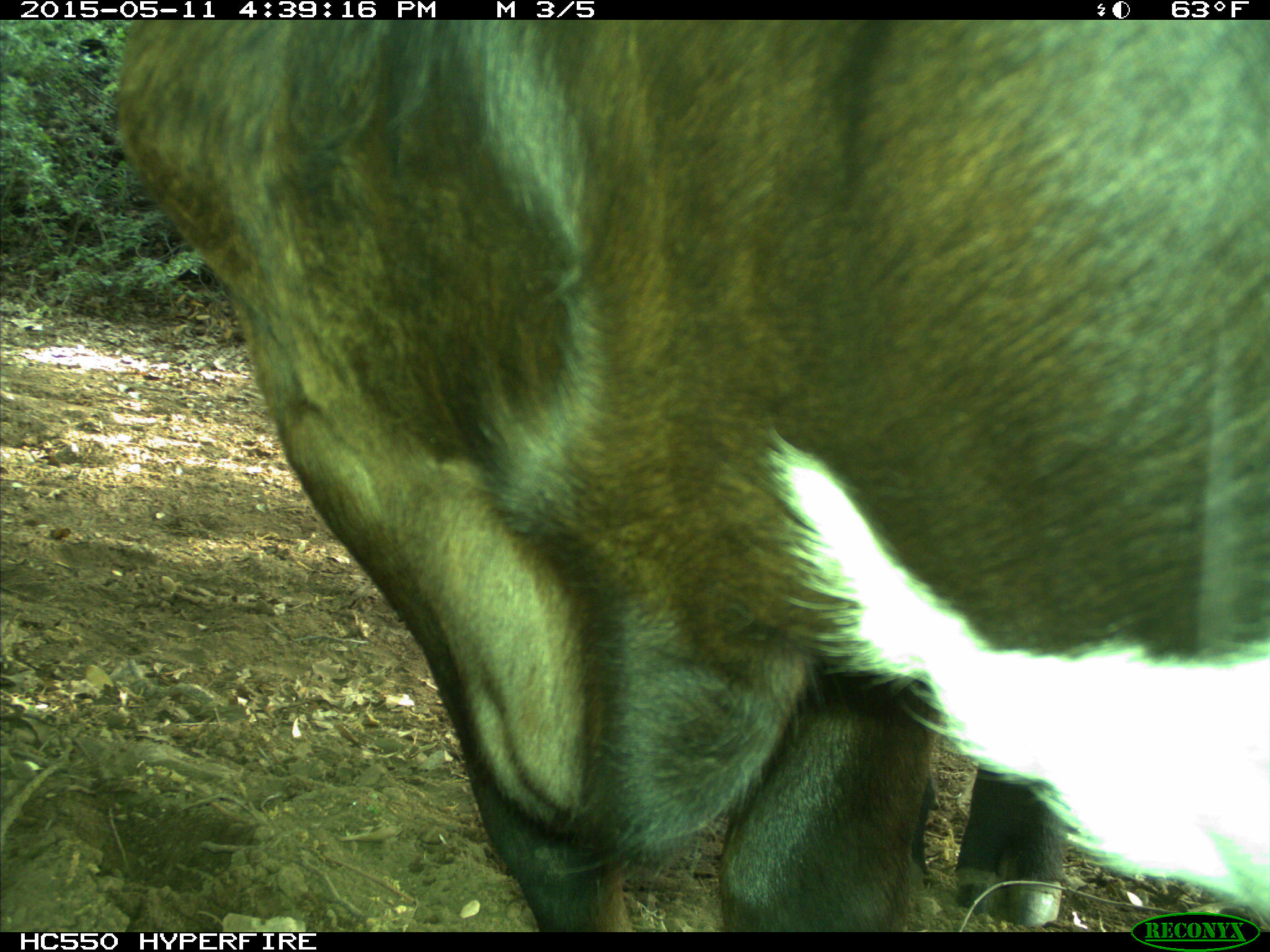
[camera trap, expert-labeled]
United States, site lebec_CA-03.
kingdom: Animalia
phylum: Chordata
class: Mammalia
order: Artiodactyla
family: Bovidae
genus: Bos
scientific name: Bos taurus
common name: domestic cow